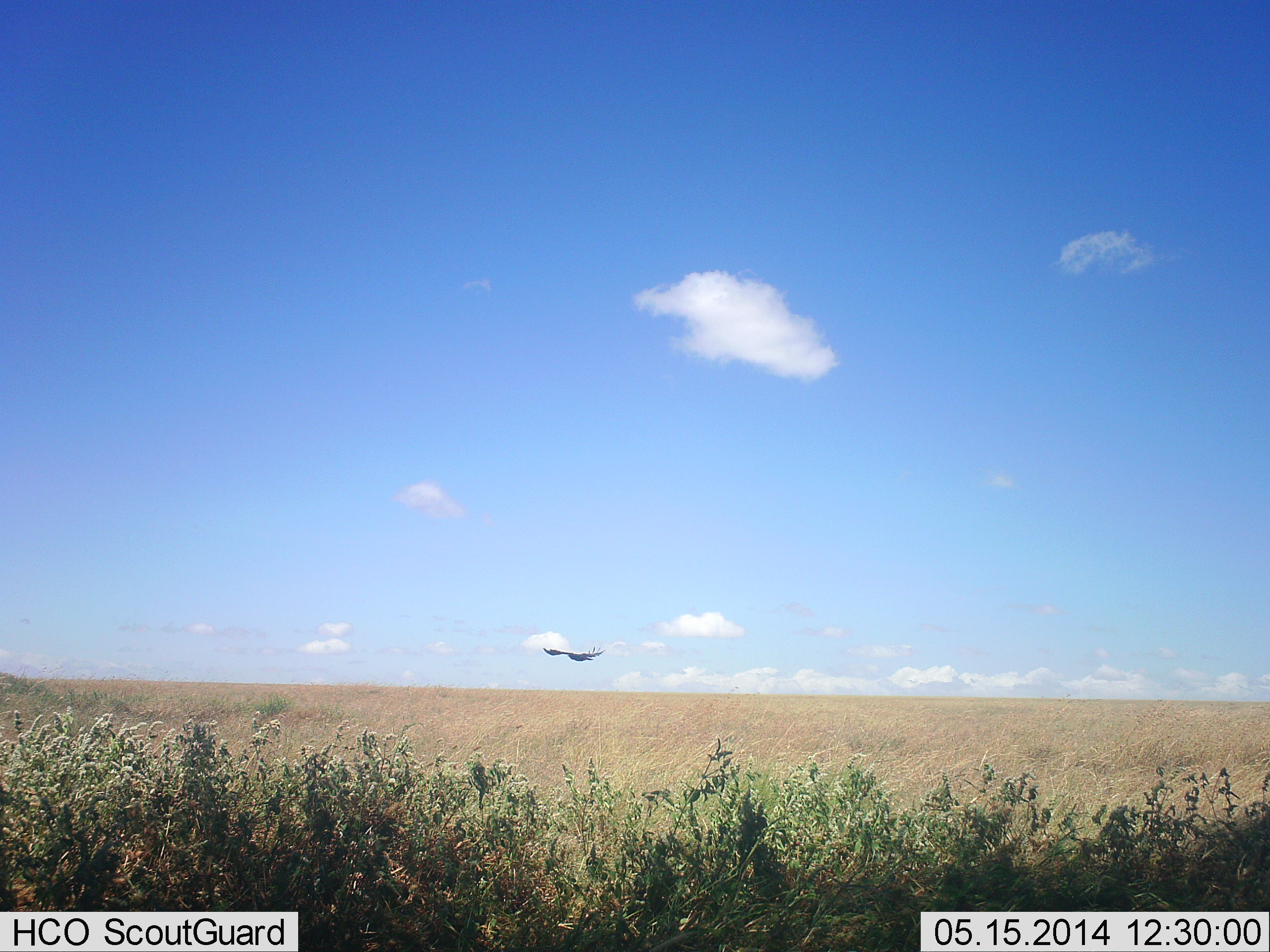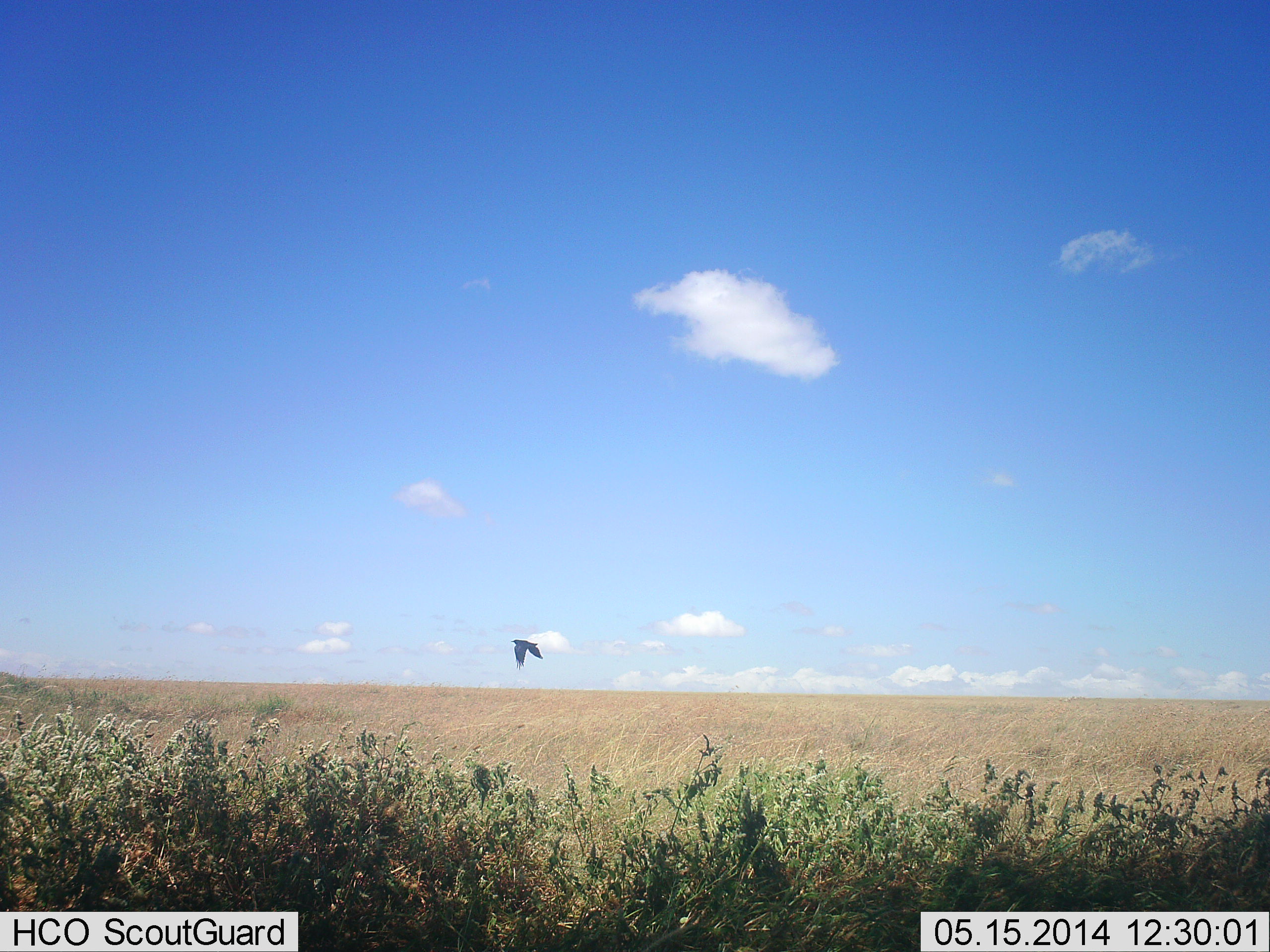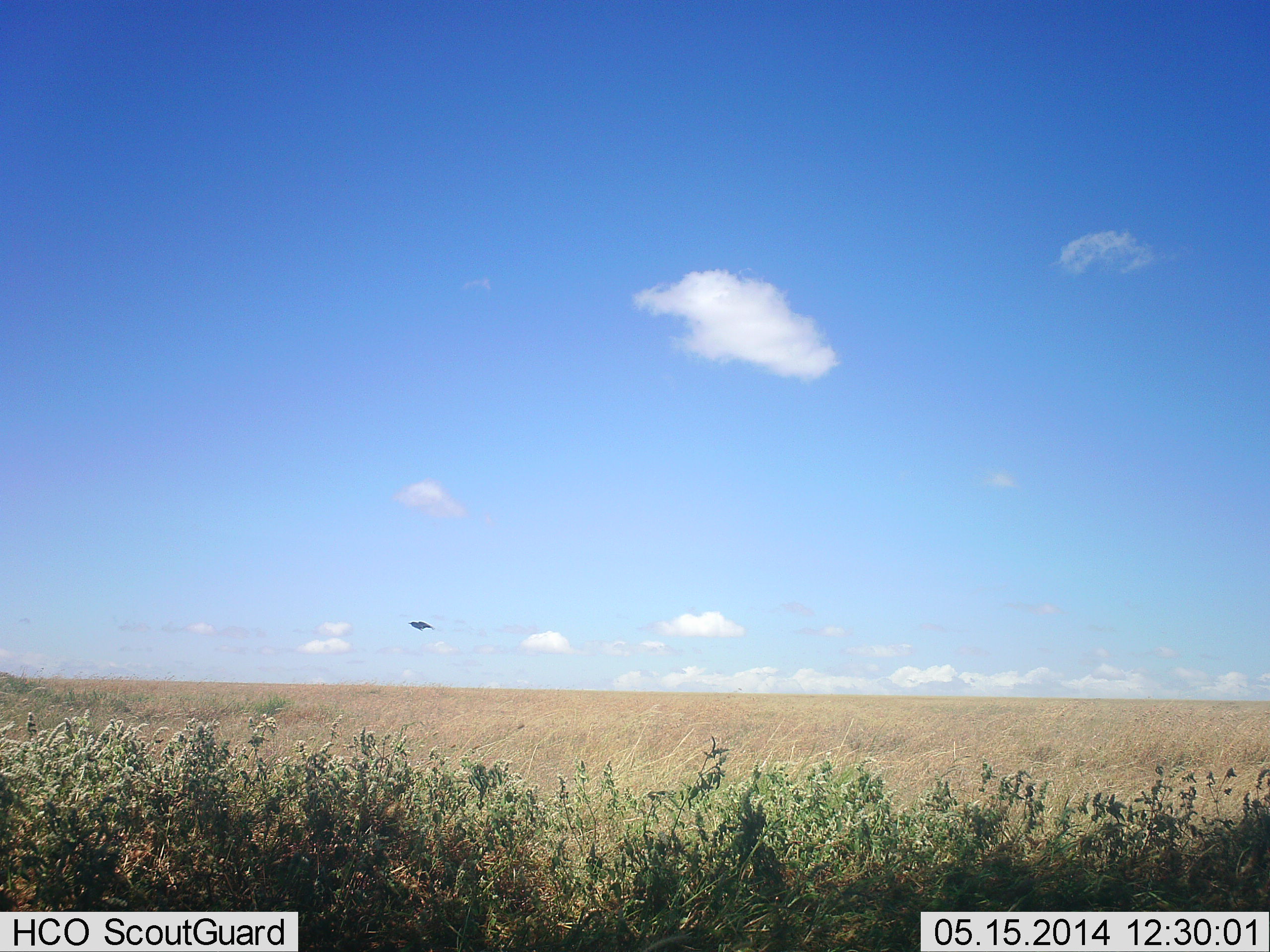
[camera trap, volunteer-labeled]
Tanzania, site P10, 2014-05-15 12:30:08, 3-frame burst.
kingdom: Animalia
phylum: Chordata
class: Aves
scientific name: Aves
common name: bird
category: otherbird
Otherbird (bird) (Aves), count 1. Behavior (volunteer vote fractions): standing 0%, resting 0%, moving 100%, interacting 0%. Young present (vote fraction): 0%. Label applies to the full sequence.